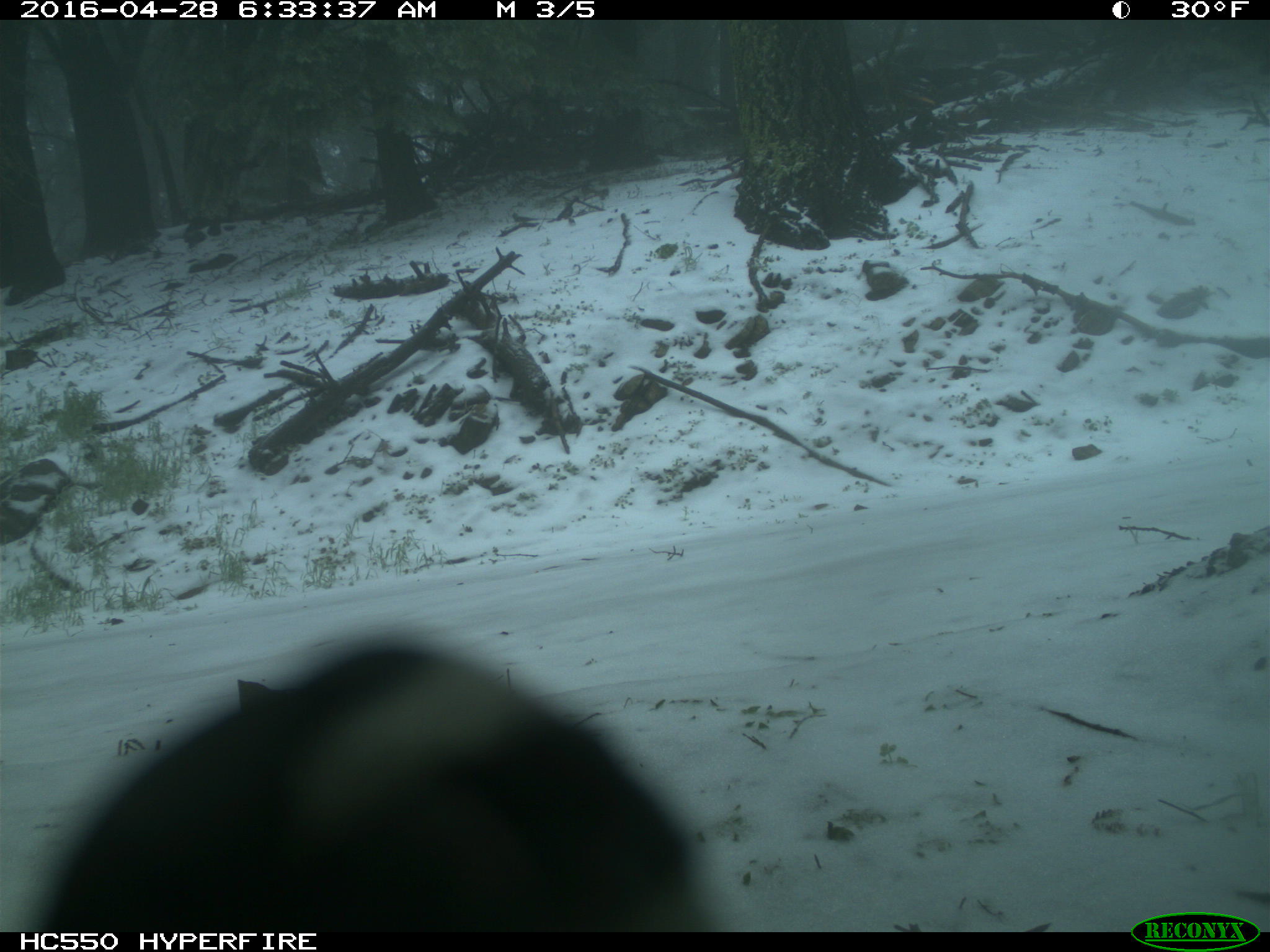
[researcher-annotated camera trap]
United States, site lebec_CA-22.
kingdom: Animalia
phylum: Chordata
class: Aves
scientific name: Aves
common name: birds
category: unidentified bird